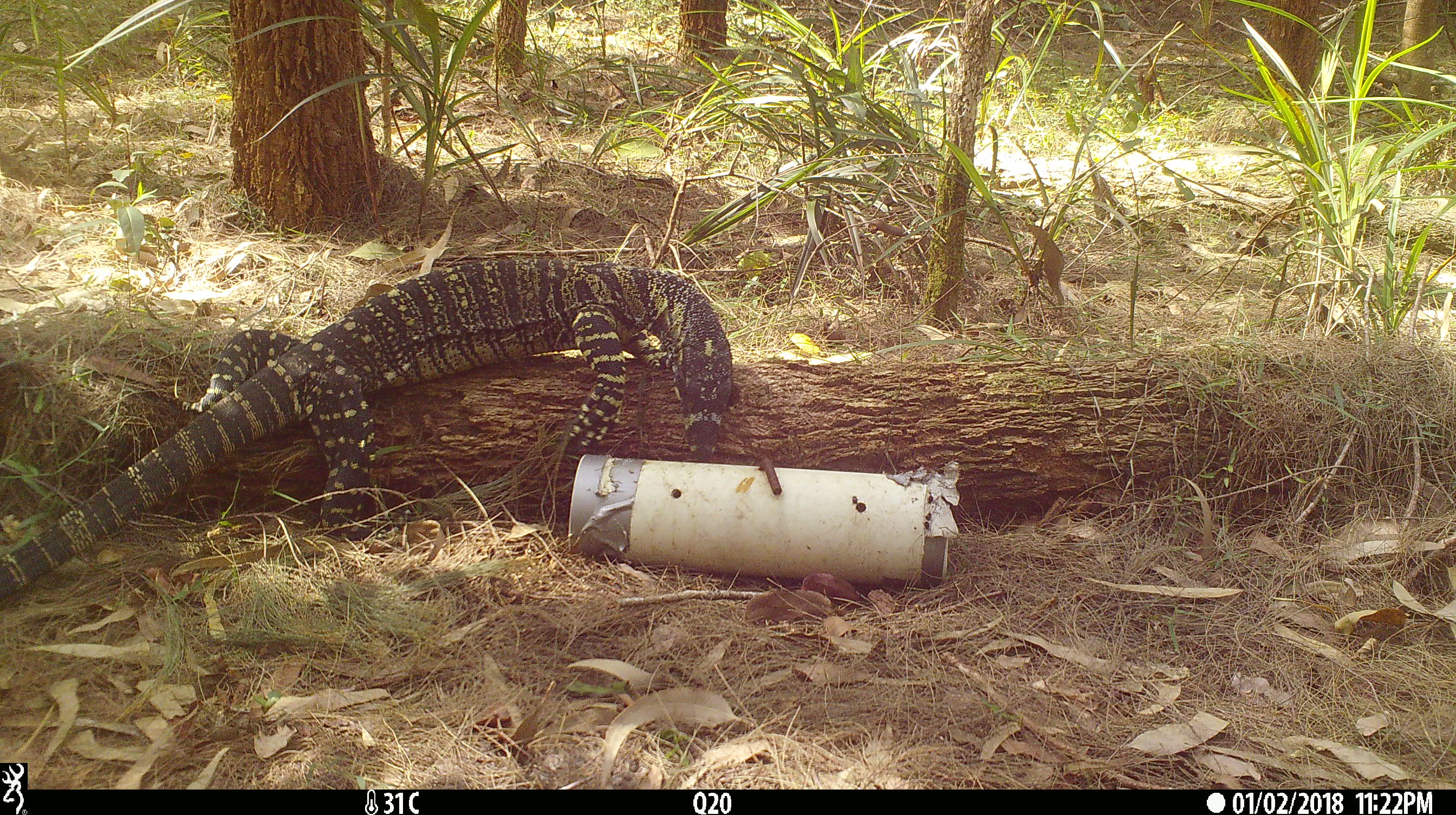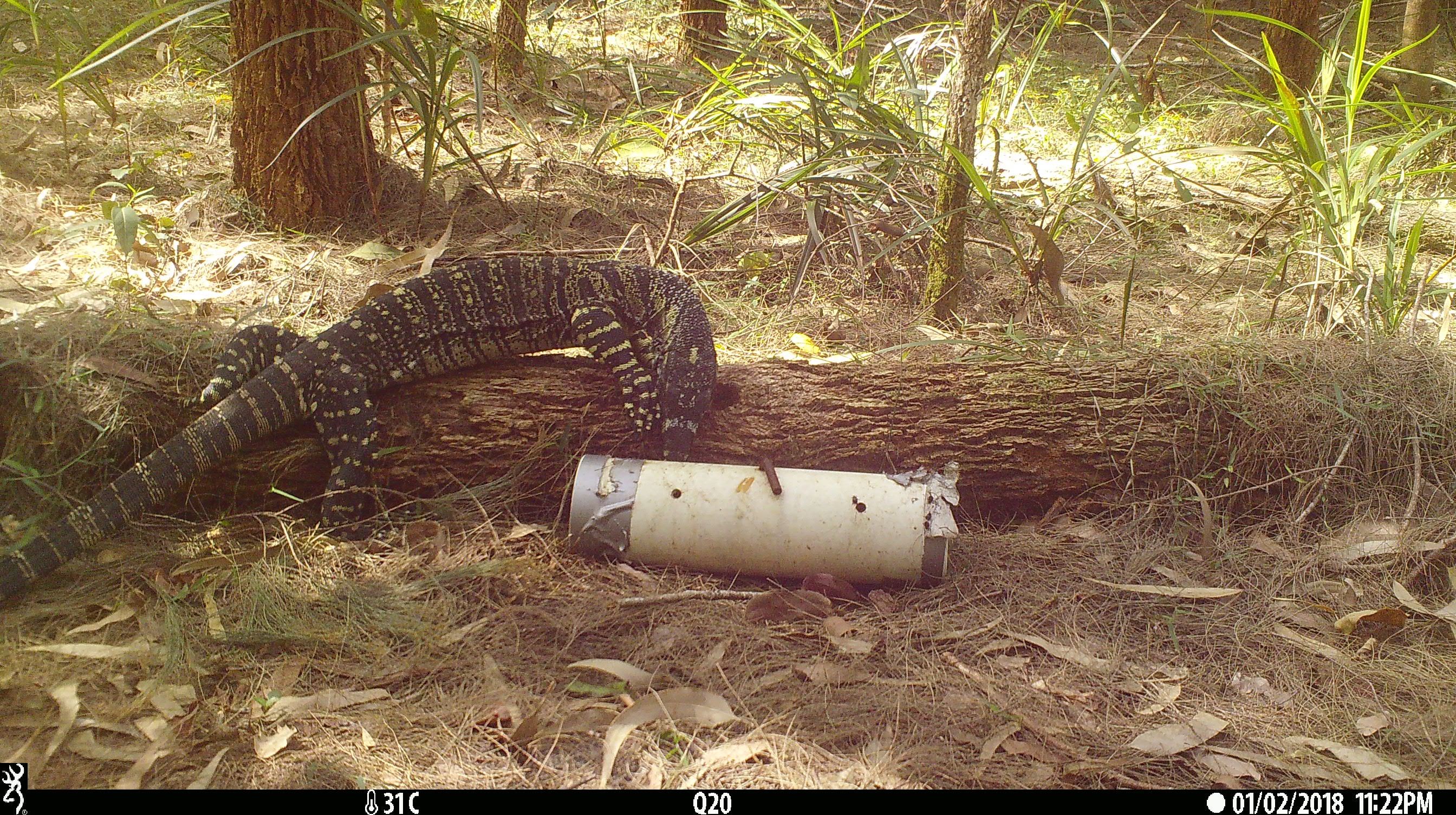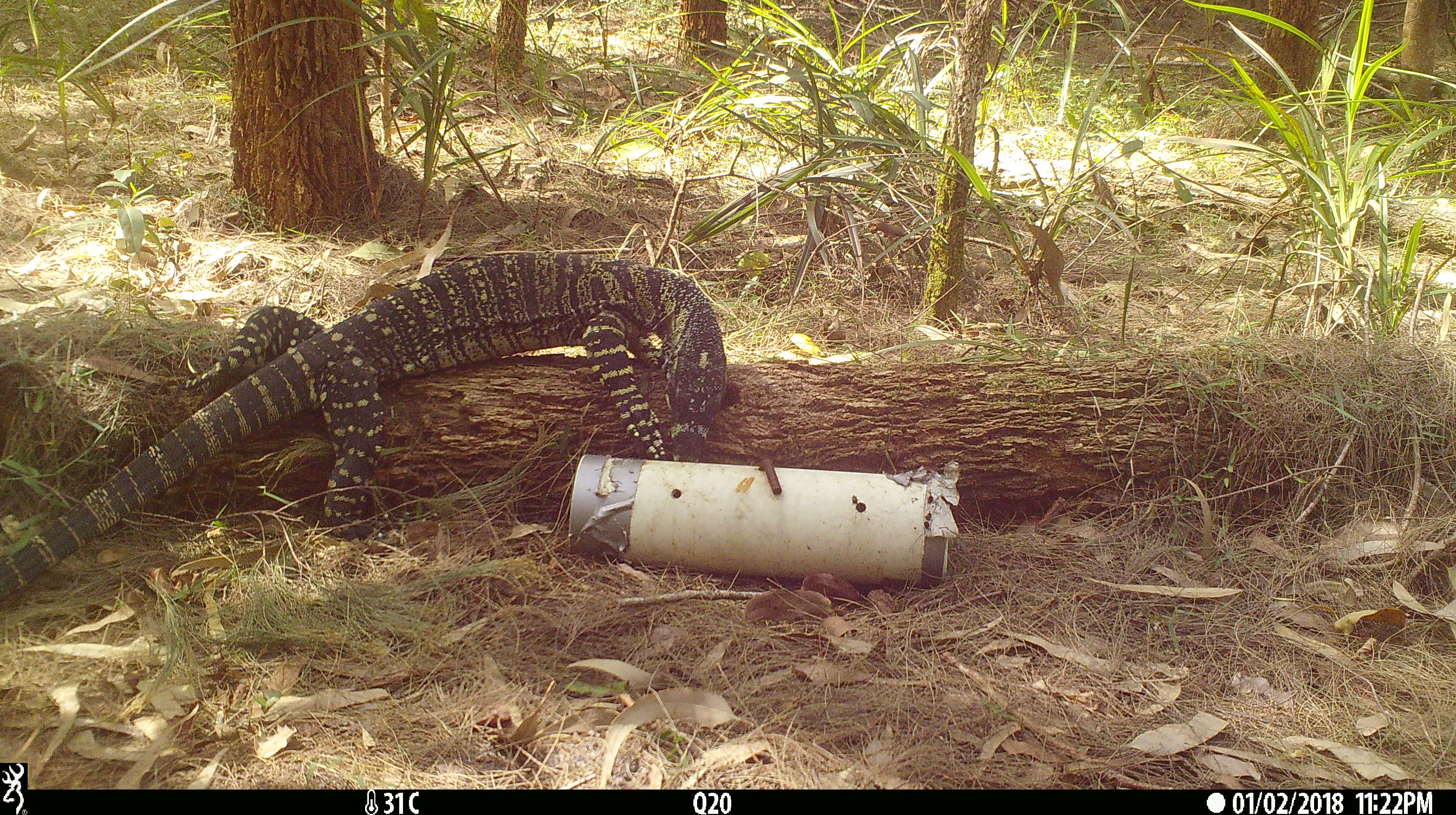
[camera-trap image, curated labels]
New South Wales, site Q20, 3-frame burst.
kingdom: Animalia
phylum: Chordata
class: Reptilia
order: Squamata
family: Varanidae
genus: Varanus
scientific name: Varanus varius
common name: lace monitor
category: goanna